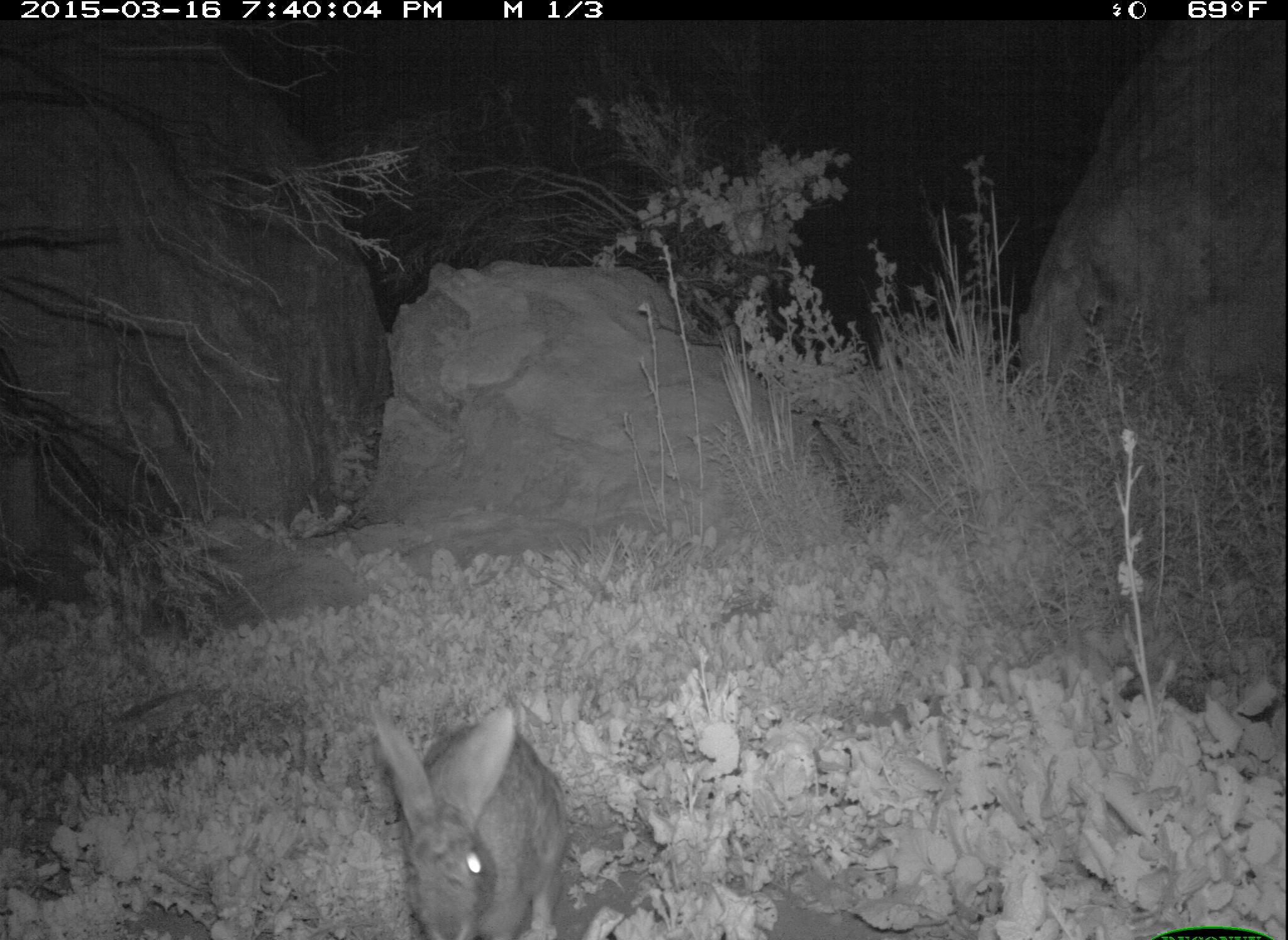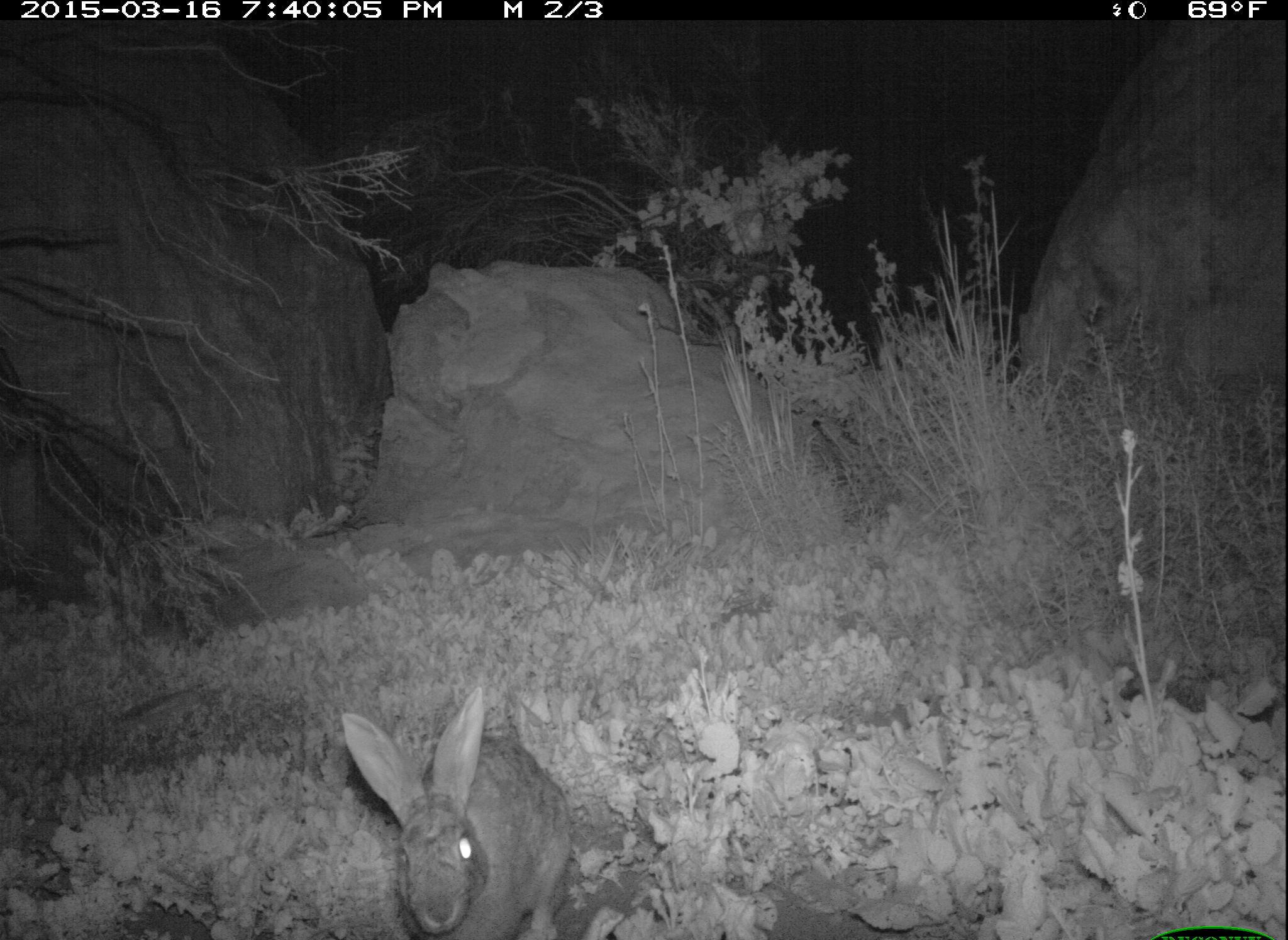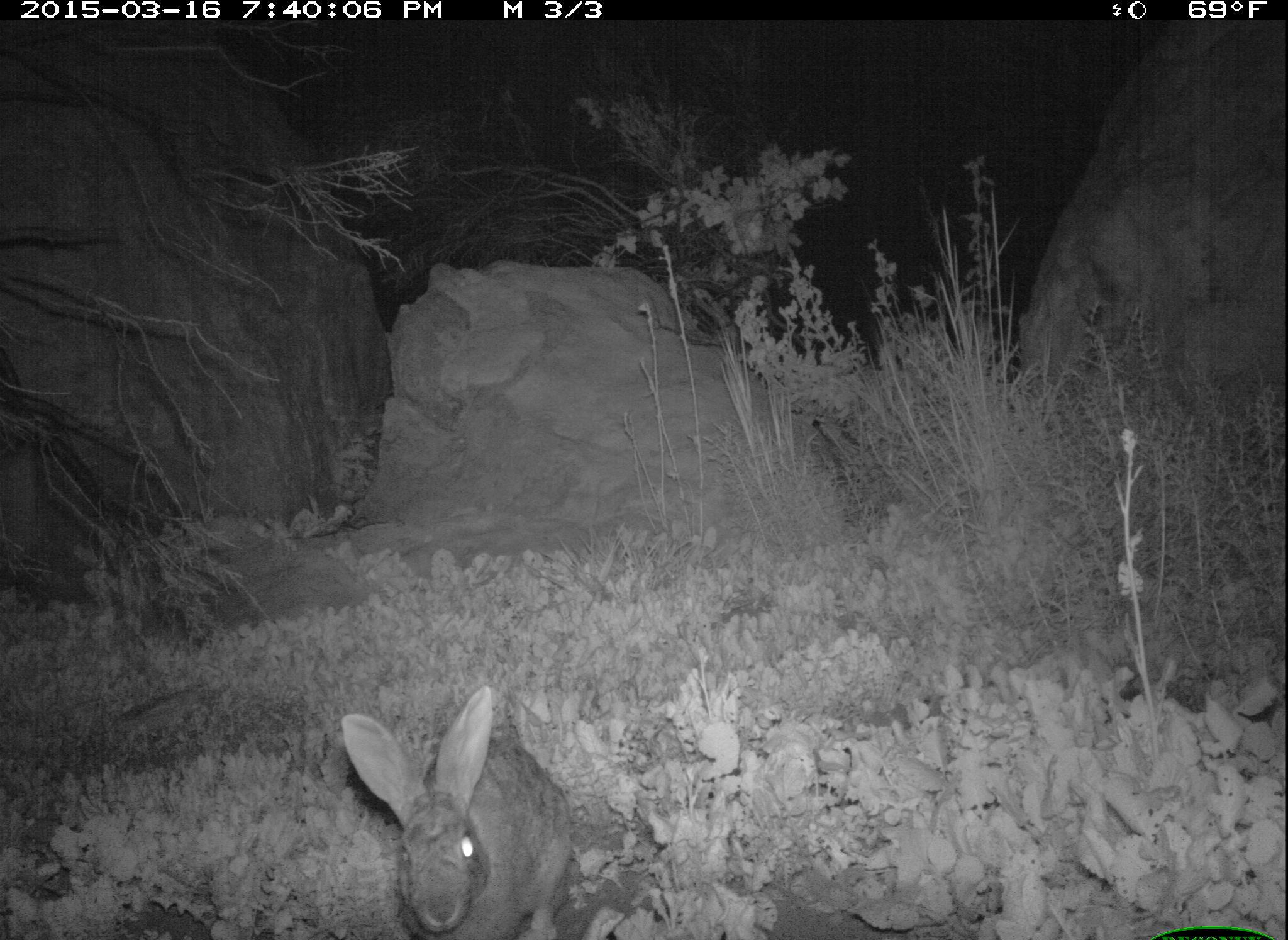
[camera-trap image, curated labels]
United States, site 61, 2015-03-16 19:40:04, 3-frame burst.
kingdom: Animalia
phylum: Chordata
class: Mammalia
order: Lagomorpha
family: Leporidae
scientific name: Leporidae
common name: rabbits and hares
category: rabbit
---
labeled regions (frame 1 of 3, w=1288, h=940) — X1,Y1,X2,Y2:
rabbit: 364,683,575,934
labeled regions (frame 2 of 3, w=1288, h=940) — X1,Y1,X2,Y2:
rabbit: 335,688,584,940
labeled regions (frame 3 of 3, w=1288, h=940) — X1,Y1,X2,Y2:
rabbit: 336,672,591,940